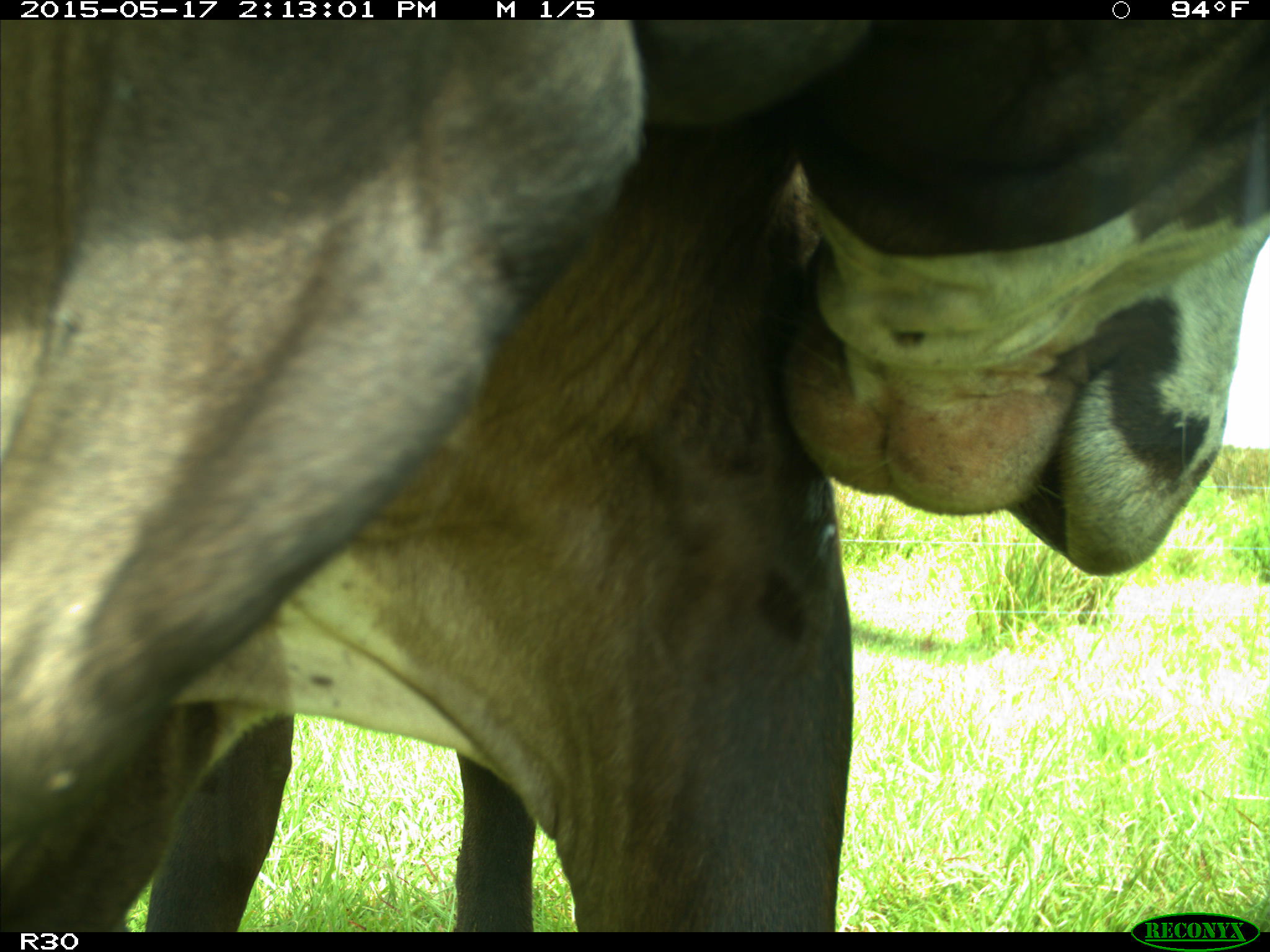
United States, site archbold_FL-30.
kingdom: Animalia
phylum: Chordata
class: Mammalia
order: Artiodactyla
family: Bovidae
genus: Bos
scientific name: Bos taurus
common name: domestic cow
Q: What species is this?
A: Bos taurus (domestic cow).